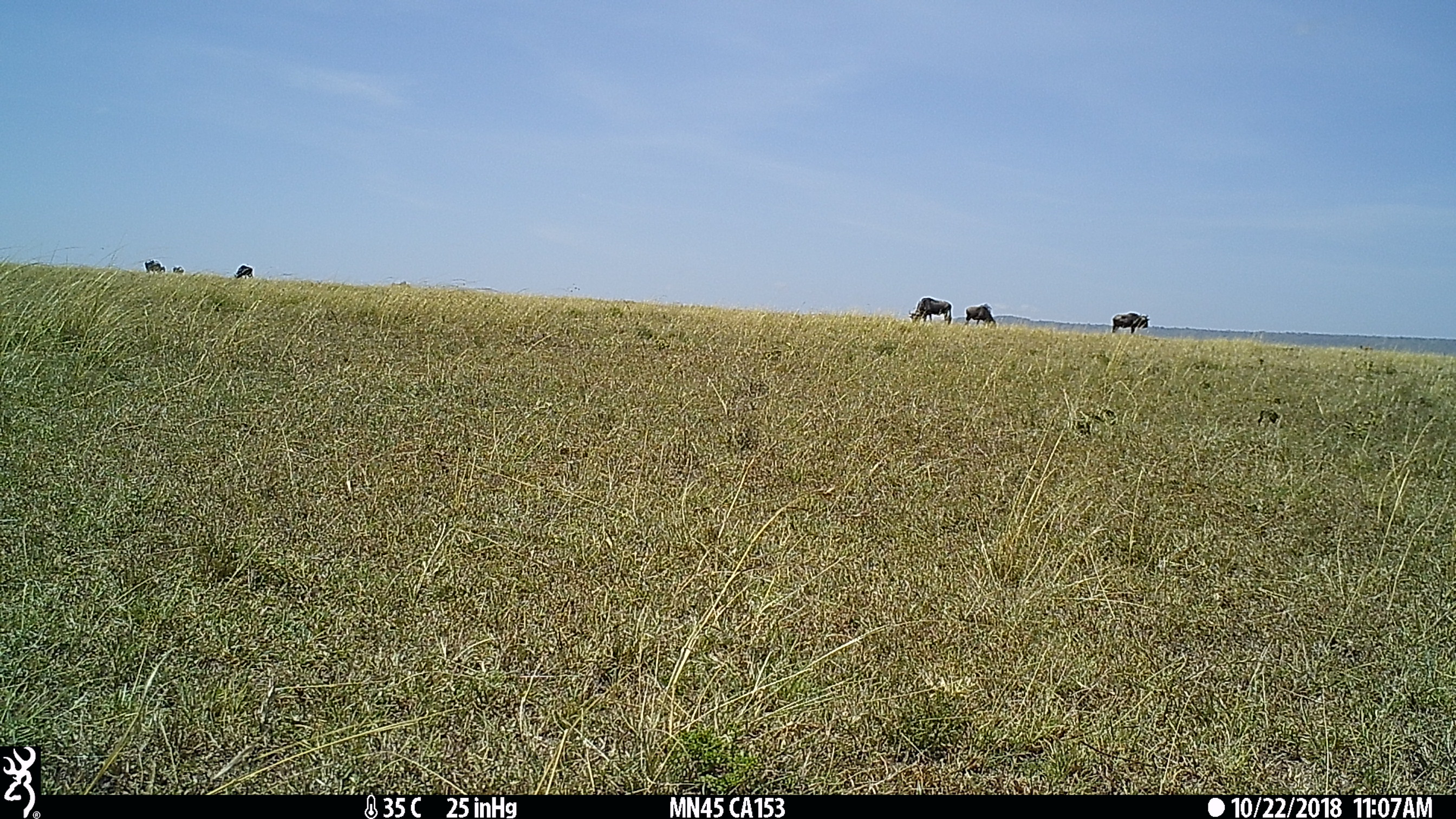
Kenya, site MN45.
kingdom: Animalia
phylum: Chordata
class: Mammalia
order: Artiodactyla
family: Bovidae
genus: Connochaetes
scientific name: Connochaetes taurinus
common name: blue wildebeest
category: wildebeest